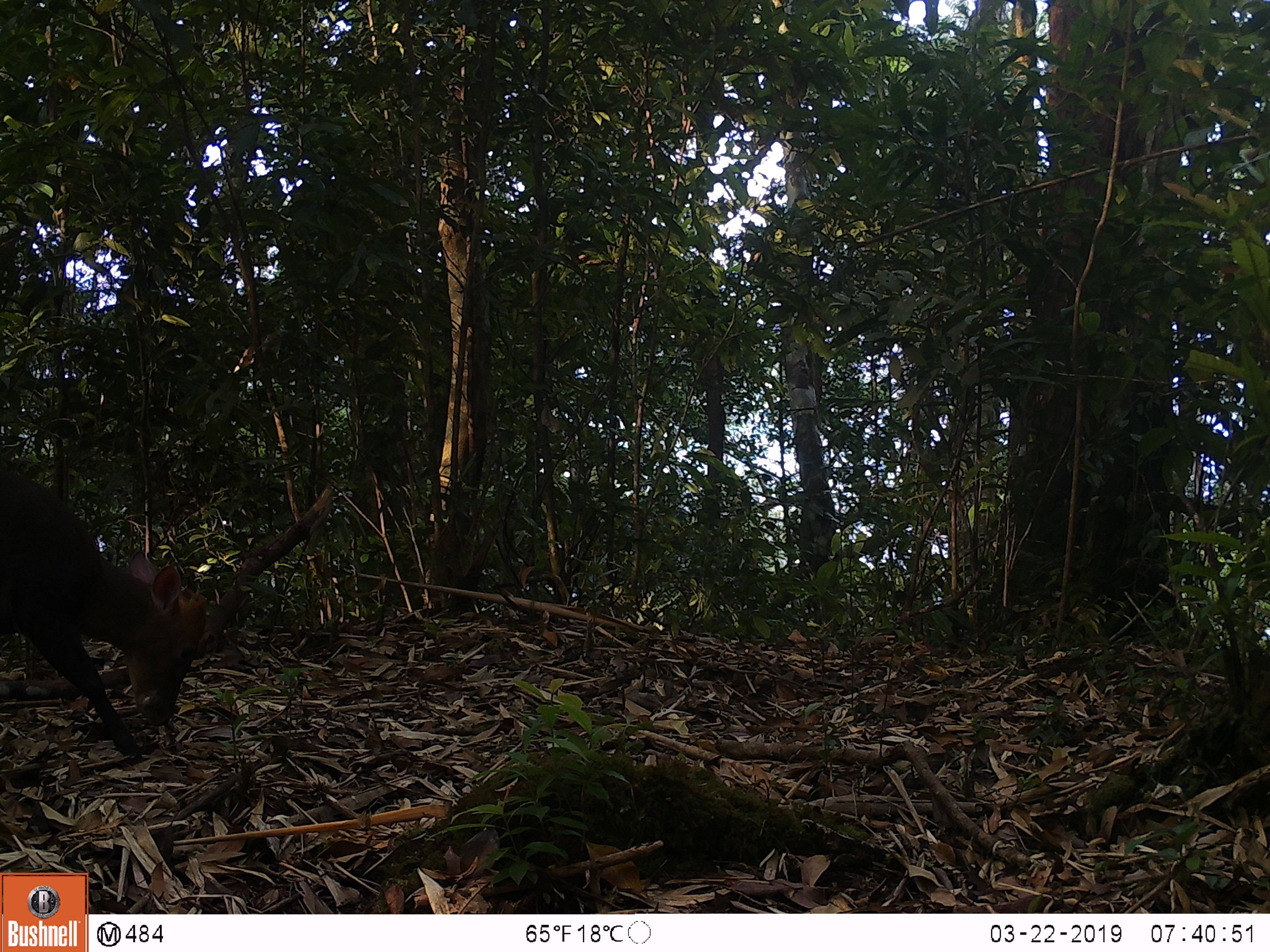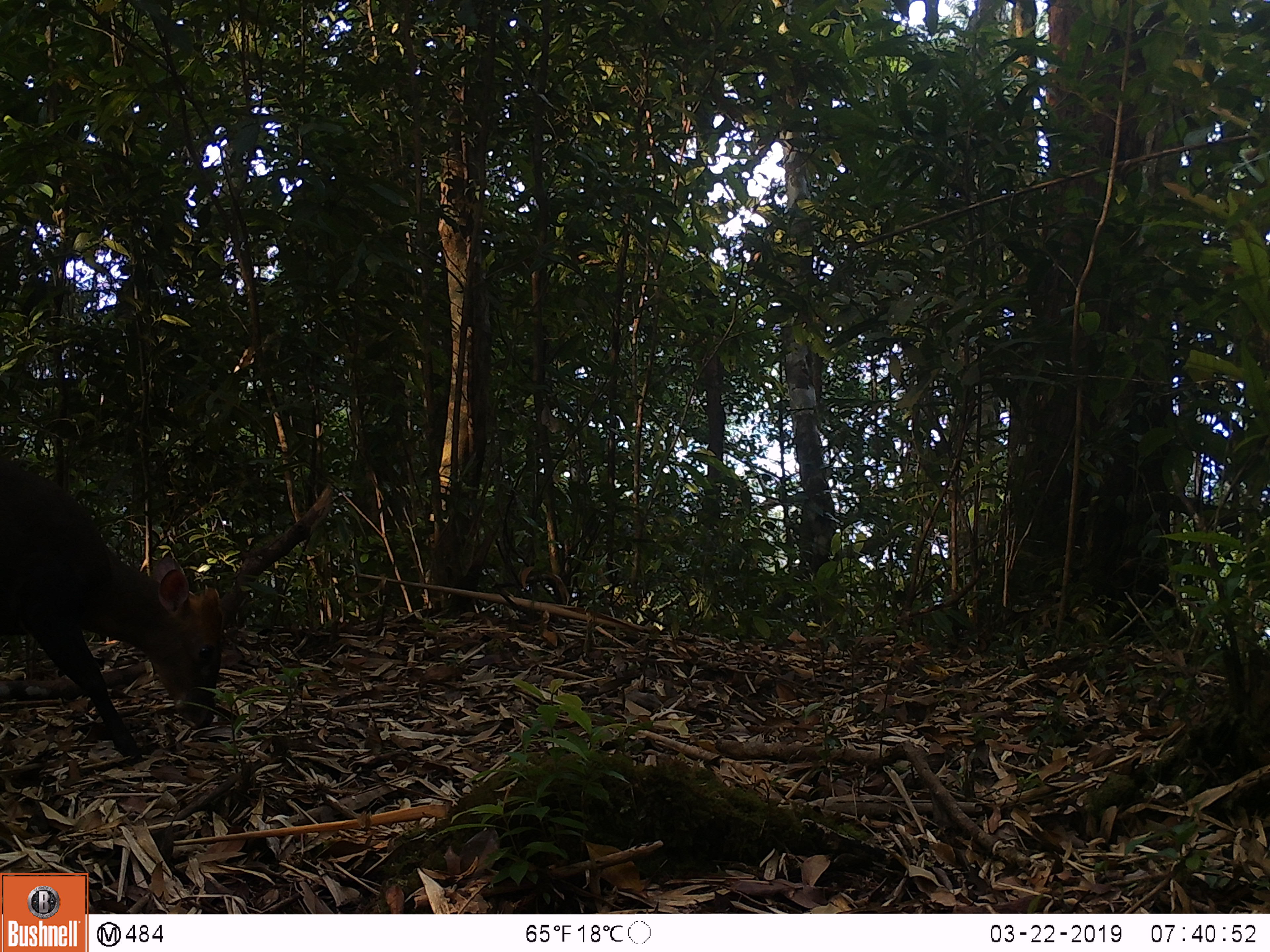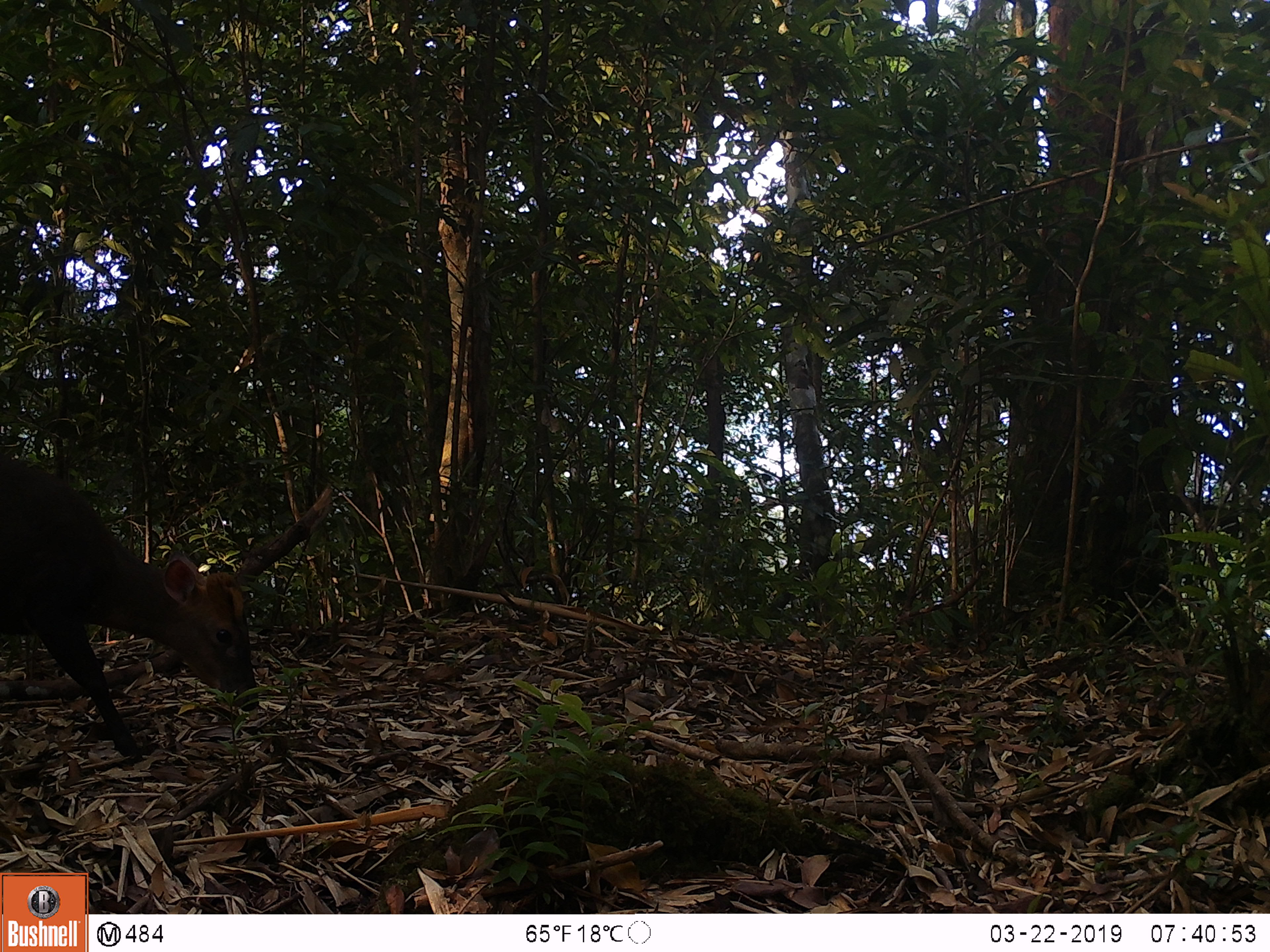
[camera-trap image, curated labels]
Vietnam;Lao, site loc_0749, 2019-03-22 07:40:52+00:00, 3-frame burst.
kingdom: Animalia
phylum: Chordata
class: Mammalia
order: Artiodactyla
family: Cervidae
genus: Muntiacus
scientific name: Muntiacus rooseveltorum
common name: roosevelt's muntjac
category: roosevelts muntjac group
Roosevelts muntjac group (roosevelt's muntjac) (Muntiacus rooseveltorum). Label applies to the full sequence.